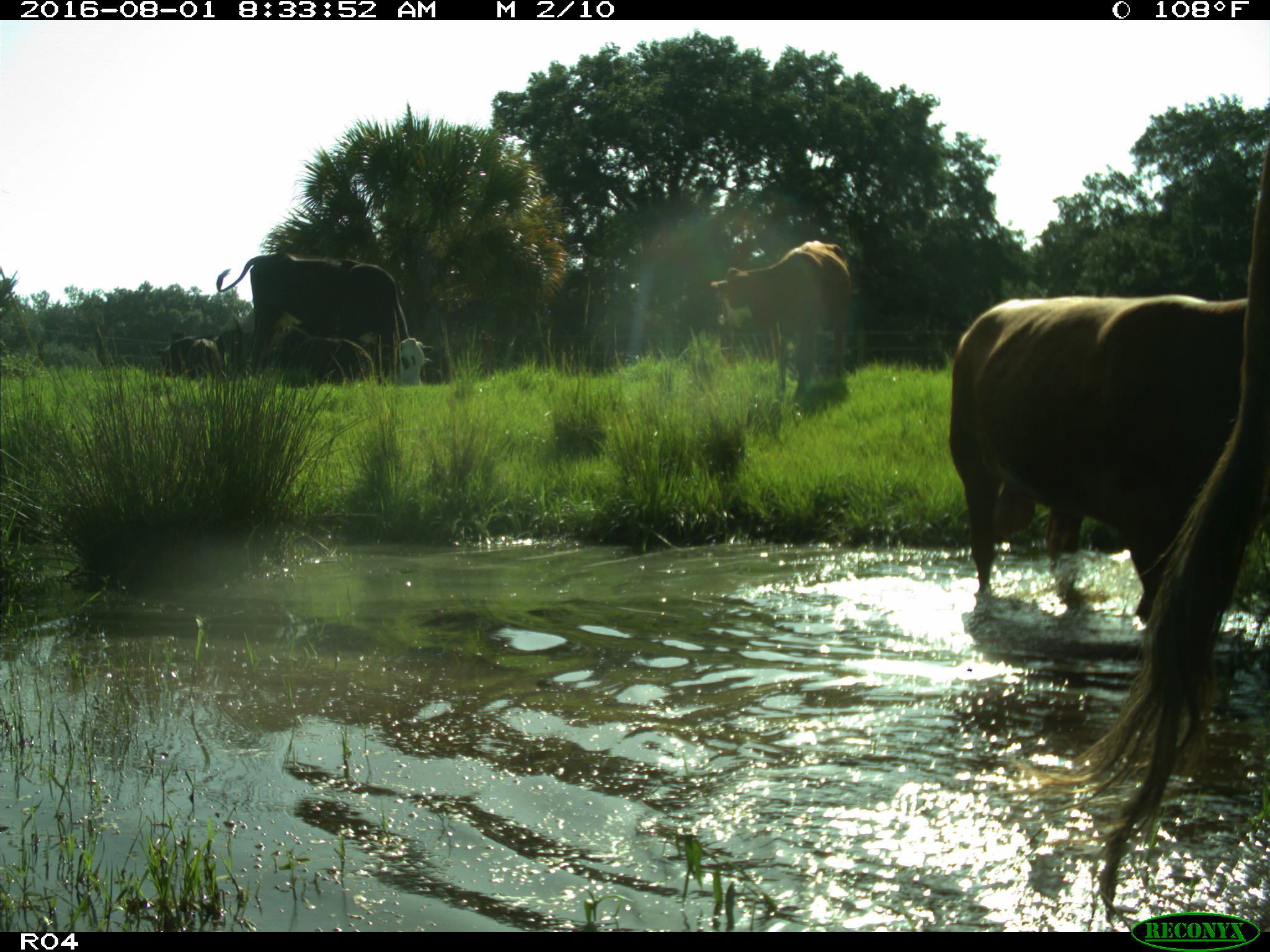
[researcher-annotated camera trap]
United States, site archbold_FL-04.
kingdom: Animalia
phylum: Chordata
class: Mammalia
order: Artiodactyla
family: Bovidae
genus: Bos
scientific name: Bos taurus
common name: domestic cow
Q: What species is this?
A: Bos taurus (domestic cow).